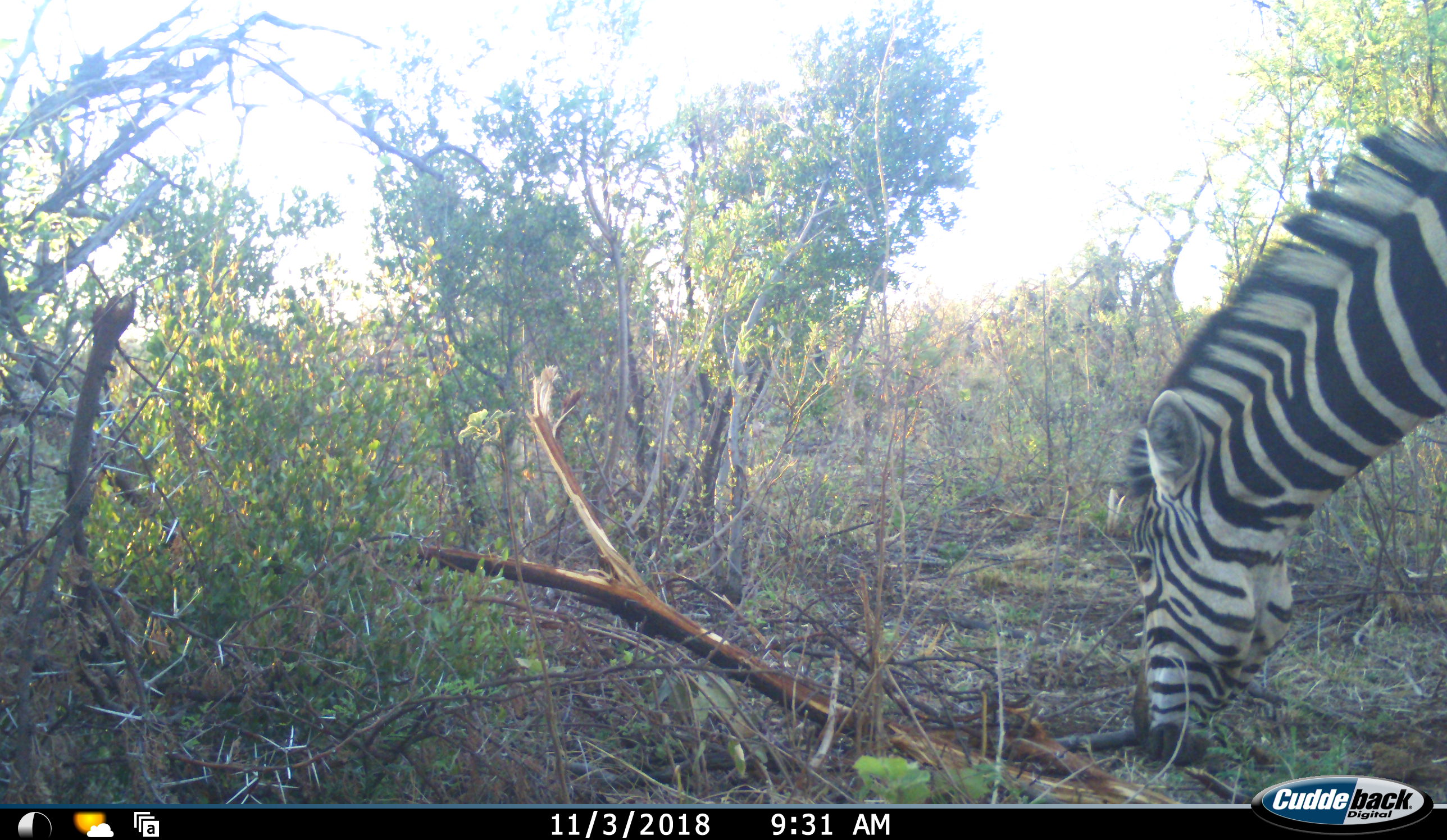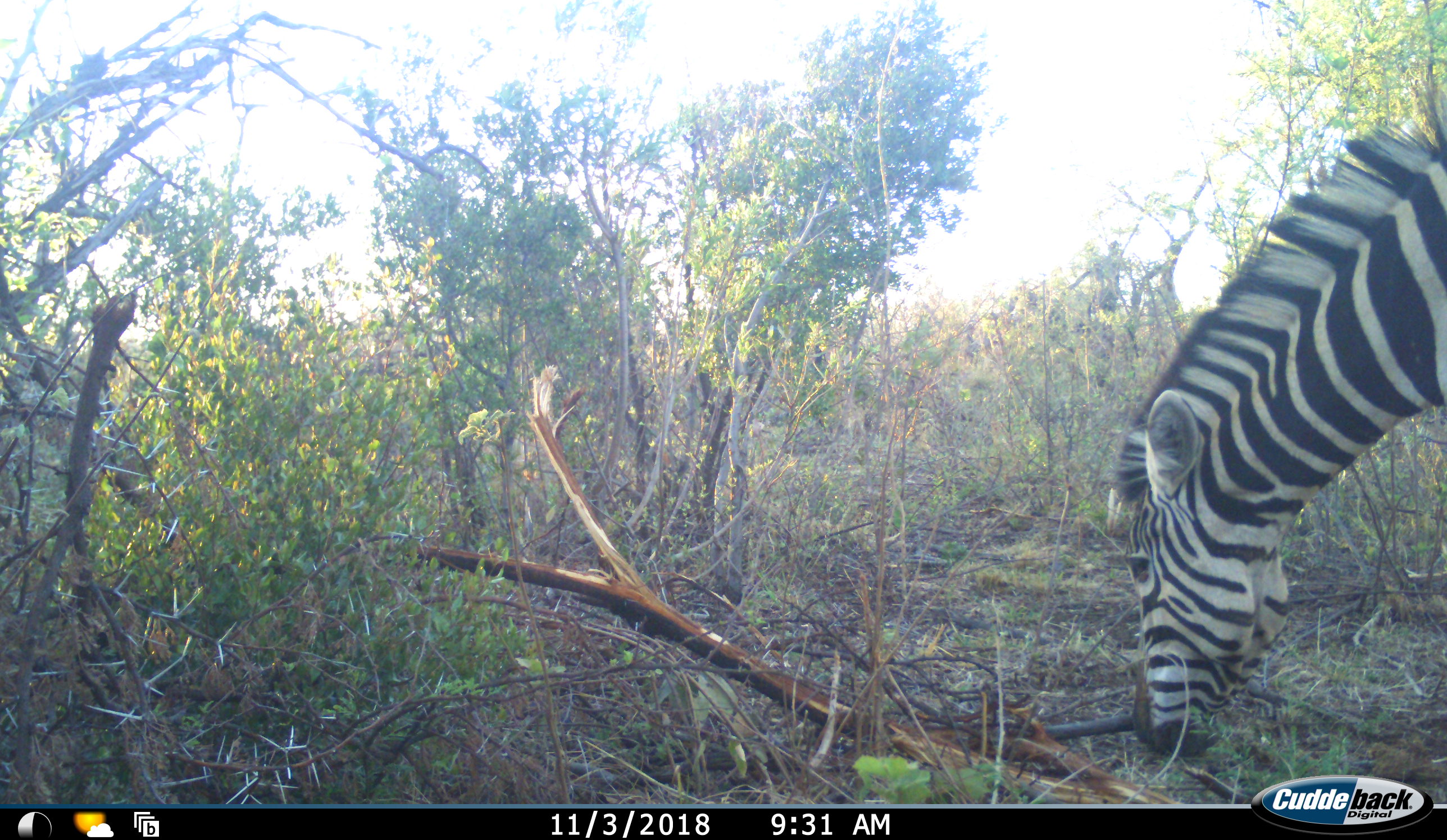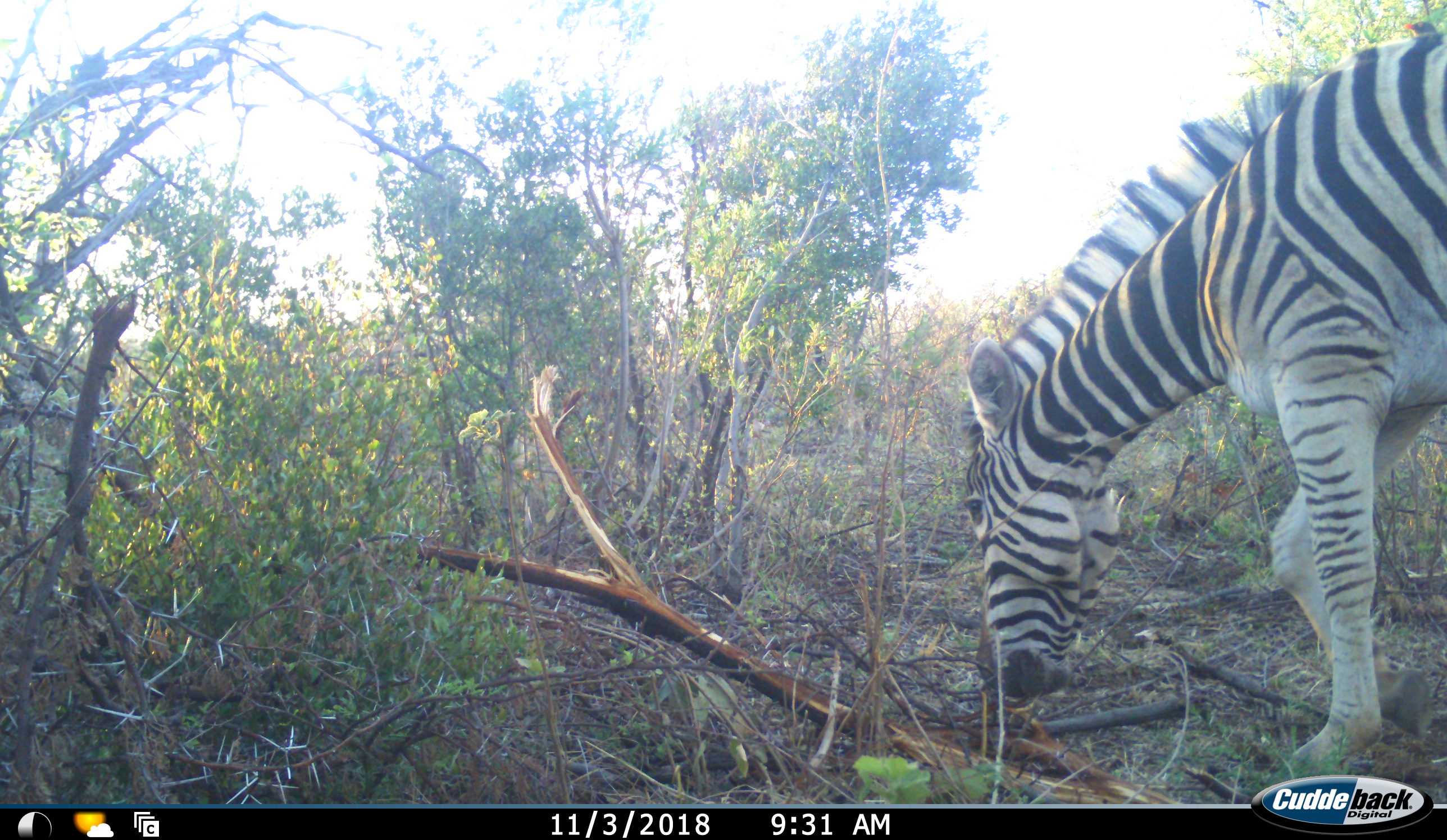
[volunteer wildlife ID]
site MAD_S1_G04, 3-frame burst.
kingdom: Animalia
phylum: Chordata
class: Mammalia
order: Perissodactyla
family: Equidae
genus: Equus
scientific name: Equus quagga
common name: plains zebra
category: zebraplains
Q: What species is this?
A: Zebraplains (plains zebra) (Equus quagga).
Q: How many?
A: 1.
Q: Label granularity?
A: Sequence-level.